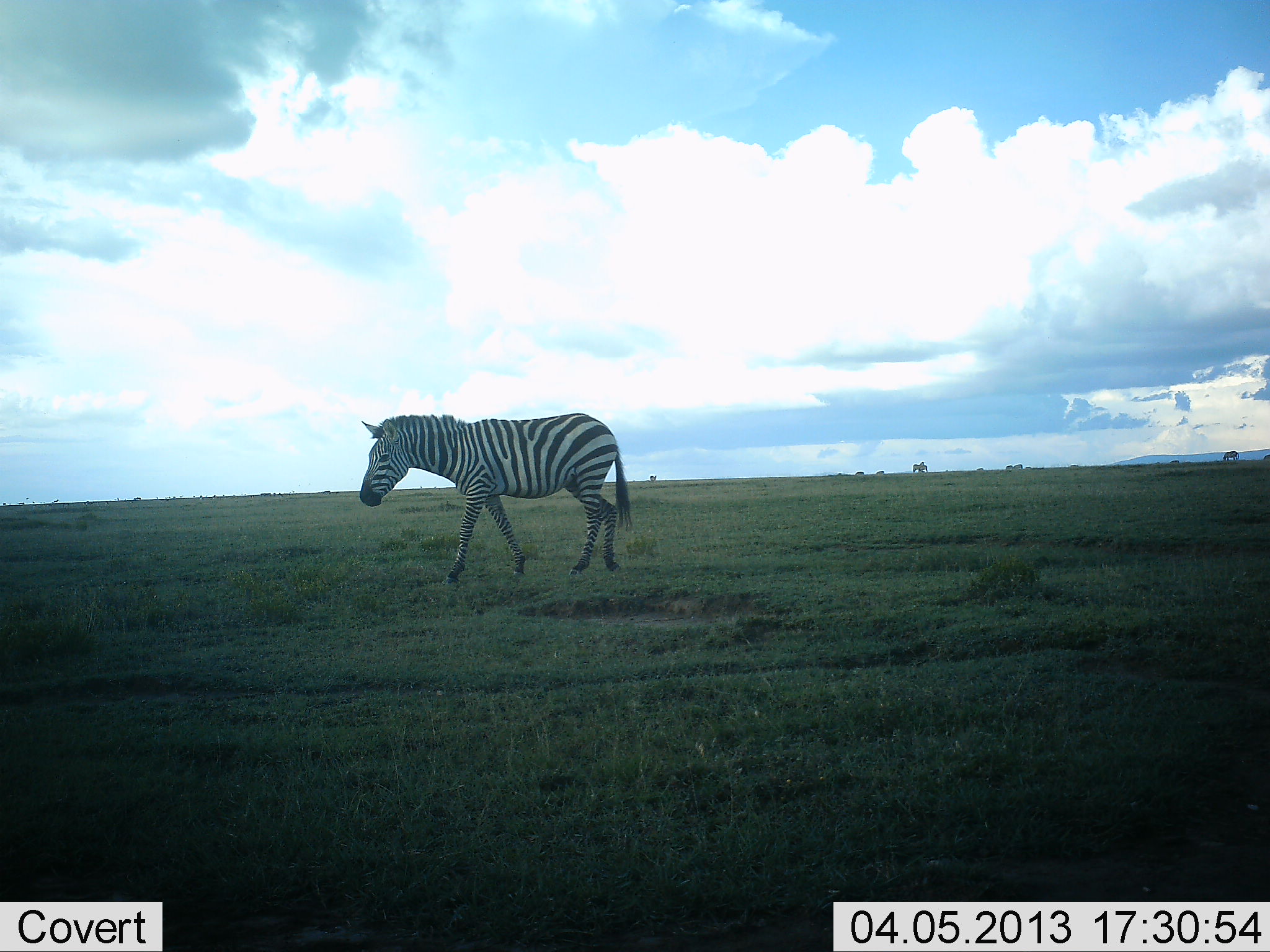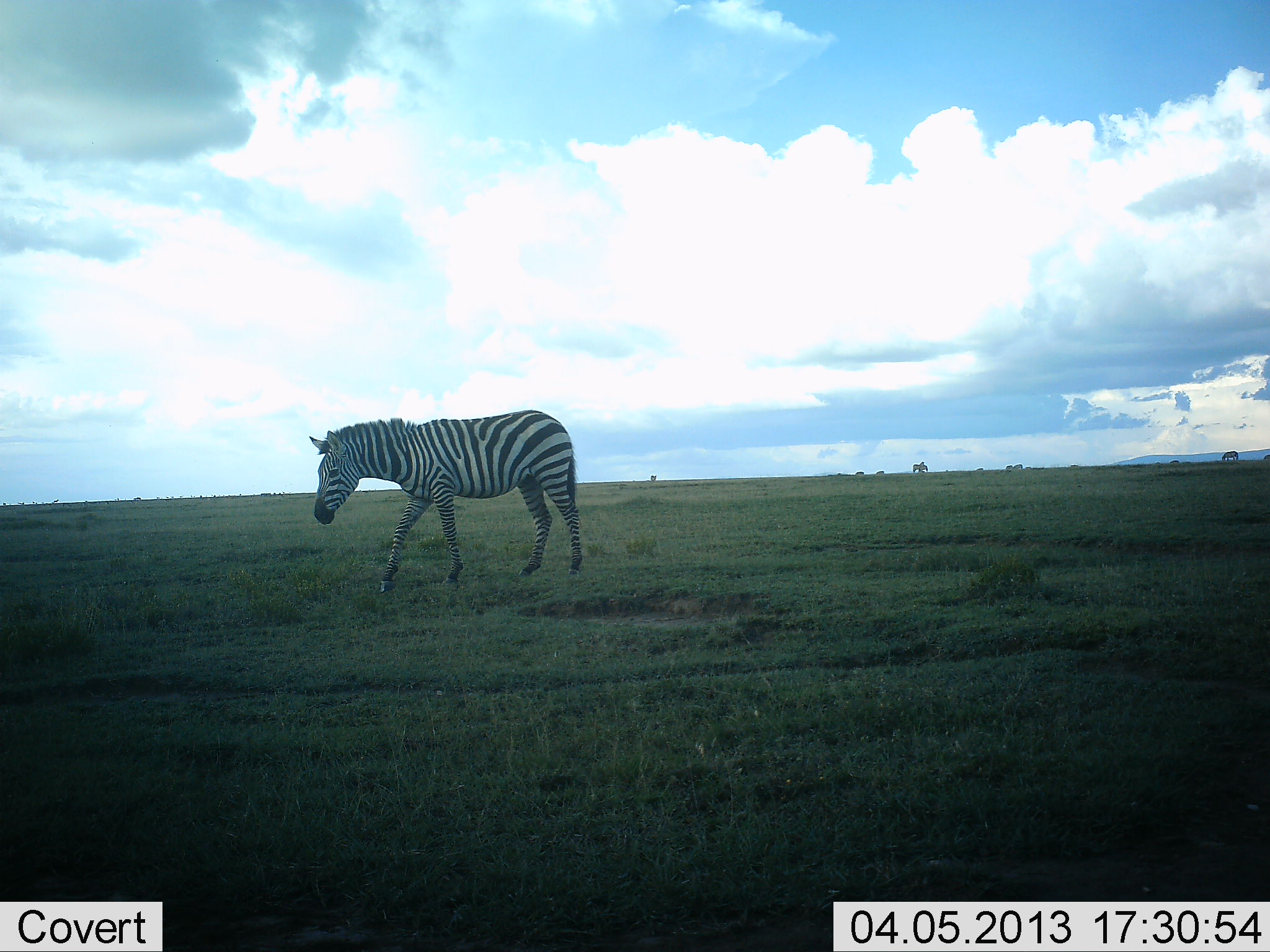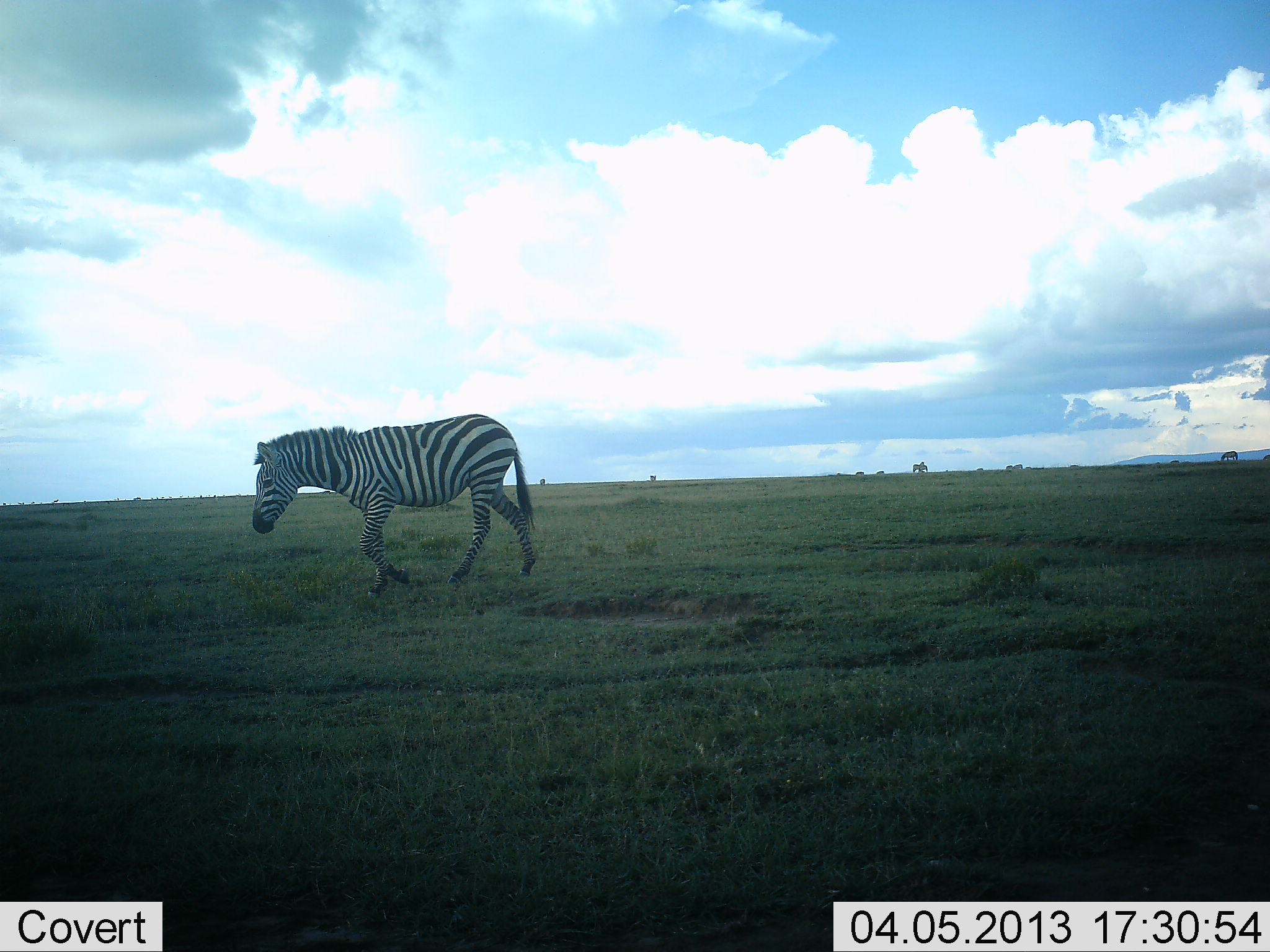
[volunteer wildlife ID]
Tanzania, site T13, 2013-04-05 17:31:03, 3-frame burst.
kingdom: Animalia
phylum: Chordata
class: Mammalia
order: Perissodactyla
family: Equidae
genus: Equus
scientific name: Equus quagga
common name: plains zebra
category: zebra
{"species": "zebra (plains zebra) (Equus quagga)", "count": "1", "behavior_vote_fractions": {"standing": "10%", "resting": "0%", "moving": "100%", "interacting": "0%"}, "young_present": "0%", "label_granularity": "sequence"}